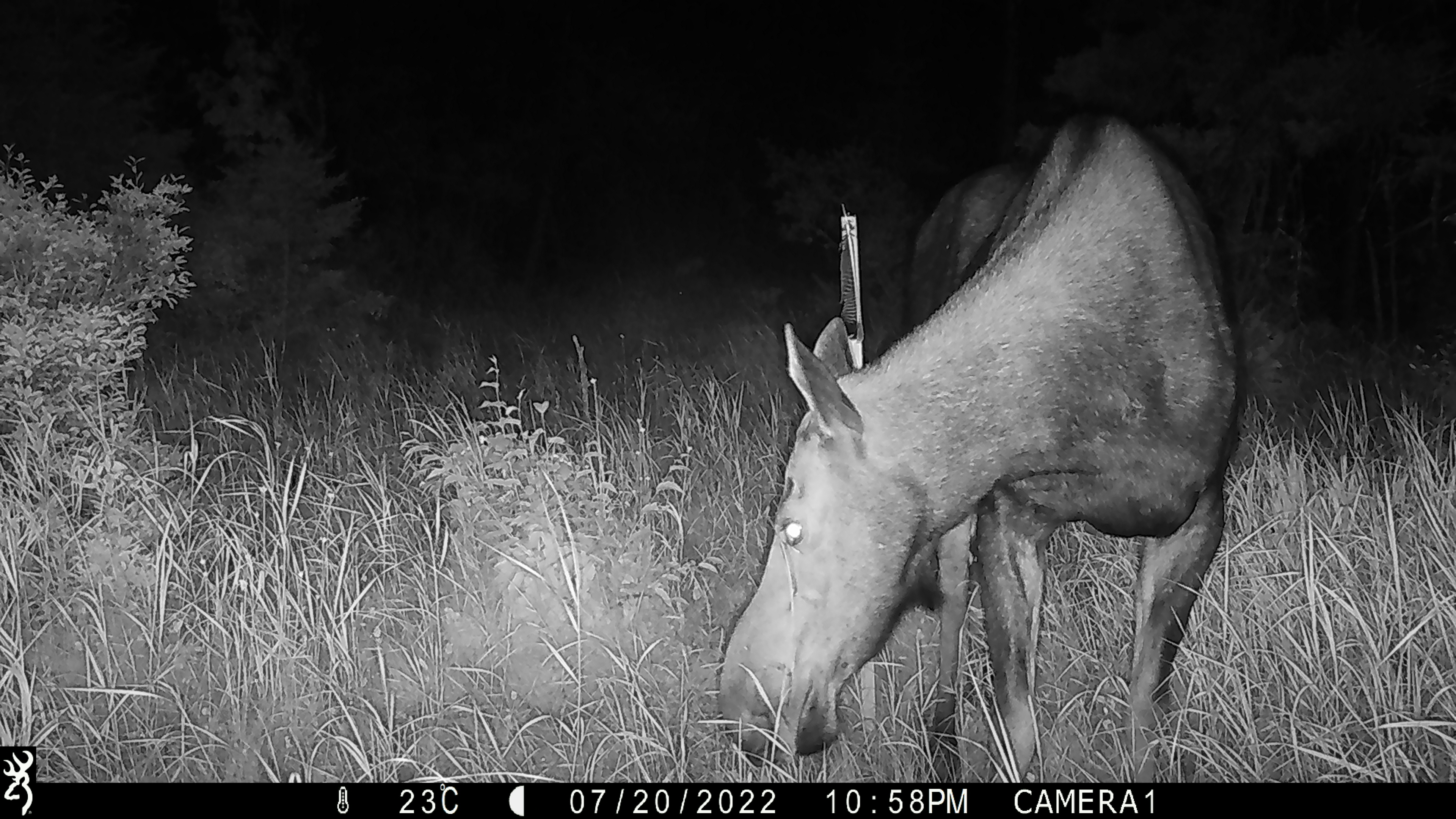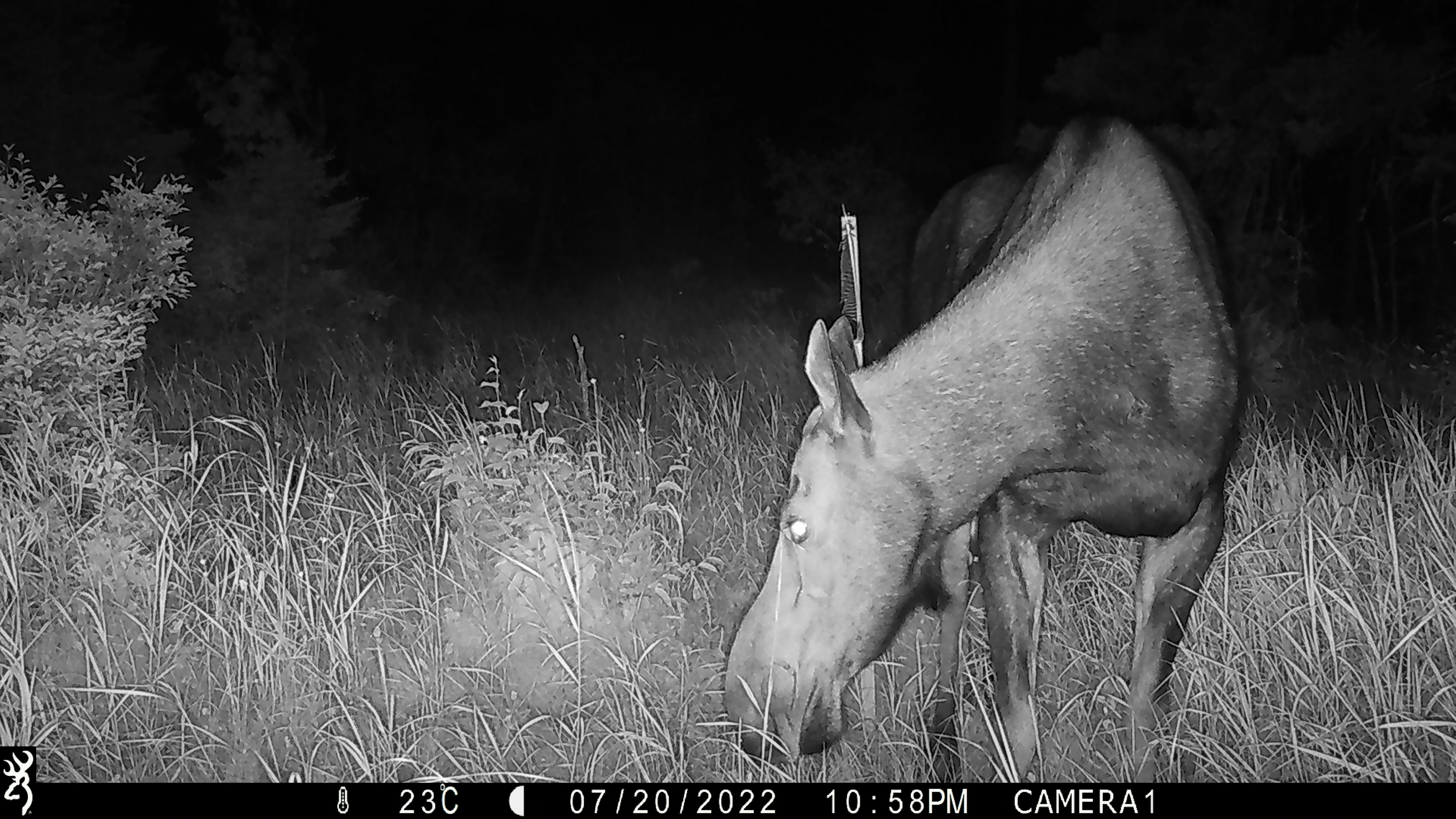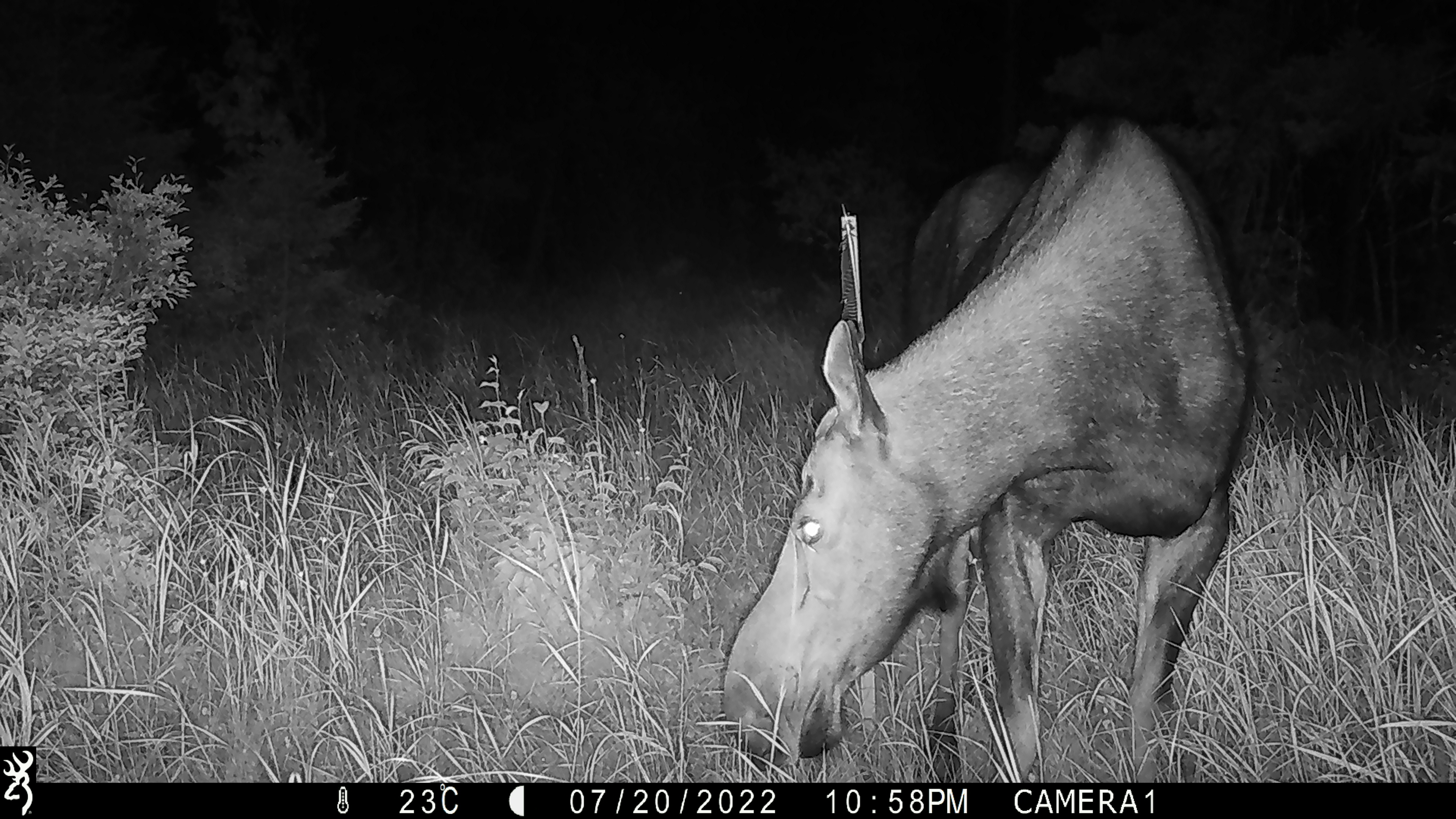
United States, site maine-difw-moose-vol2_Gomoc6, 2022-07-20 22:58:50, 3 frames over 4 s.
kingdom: Animalia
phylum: Chordata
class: Mammalia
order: Artiodactyla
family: Cervidae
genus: Alces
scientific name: Alces alces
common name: moose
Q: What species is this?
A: Moose (Alces alces).